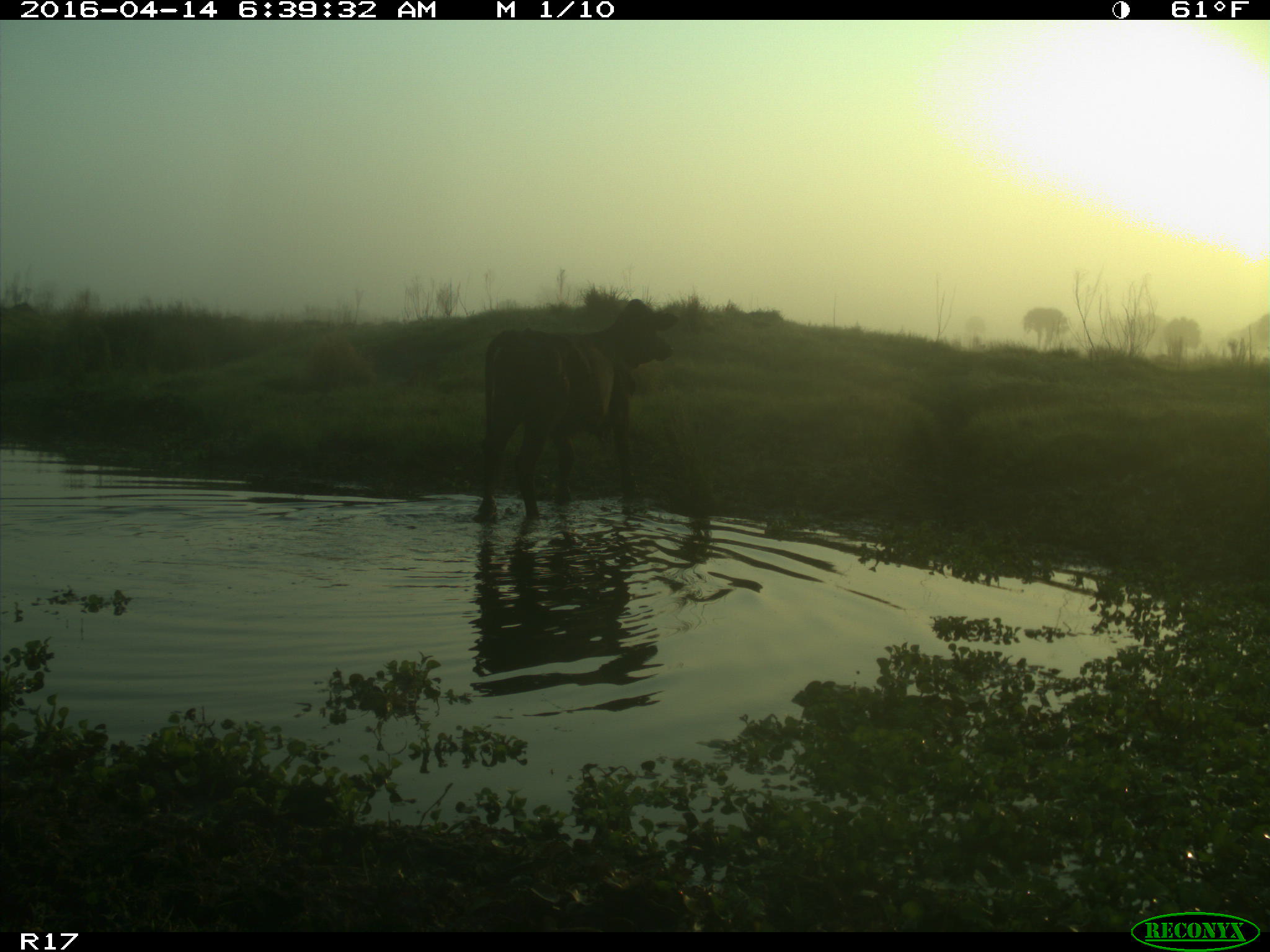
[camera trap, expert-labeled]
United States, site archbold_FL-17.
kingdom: Animalia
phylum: Chordata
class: Mammalia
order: Artiodactyla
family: Bovidae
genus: Bos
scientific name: Bos taurus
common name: domestic cow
Bos taurus (domestic cow).